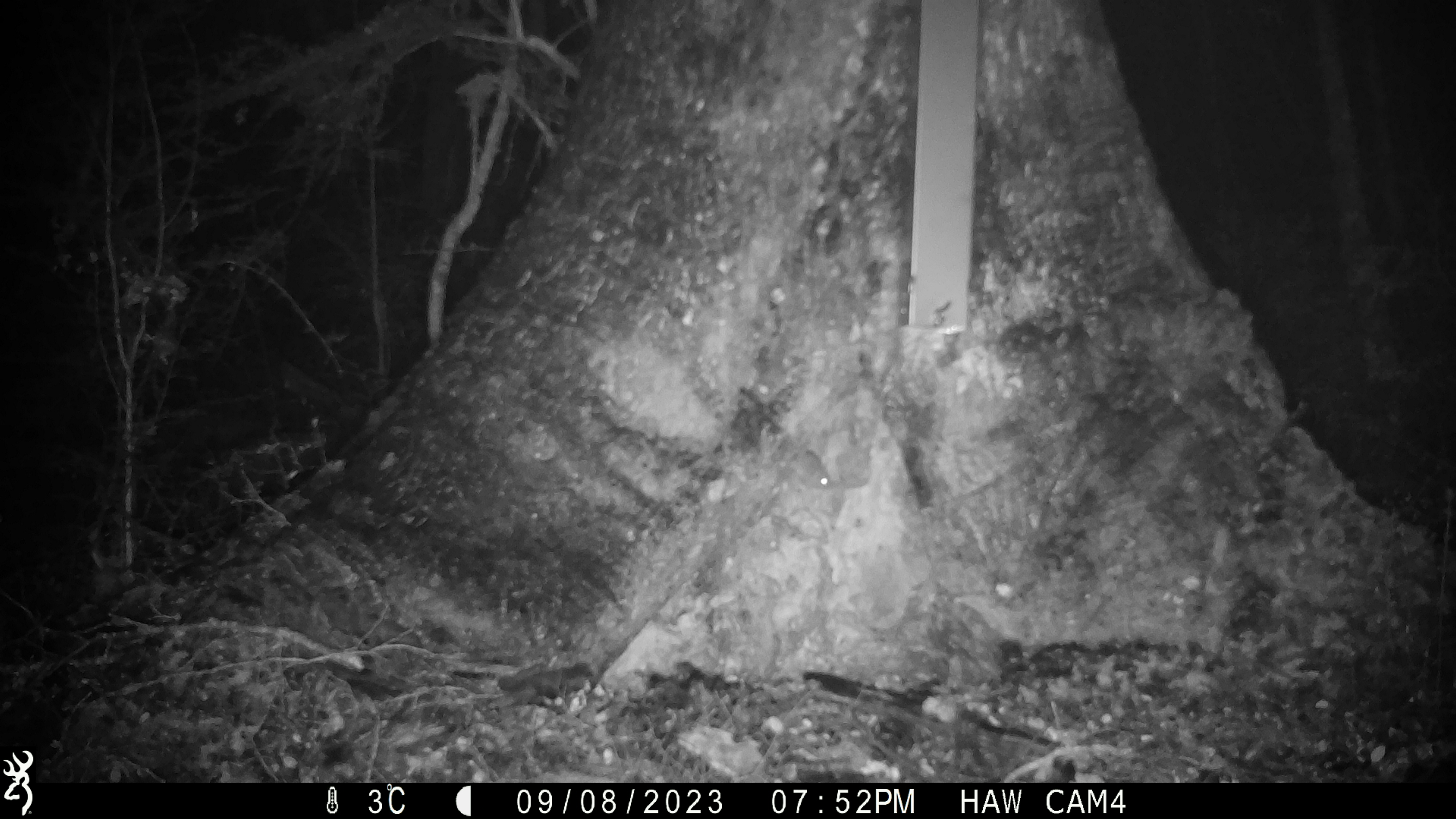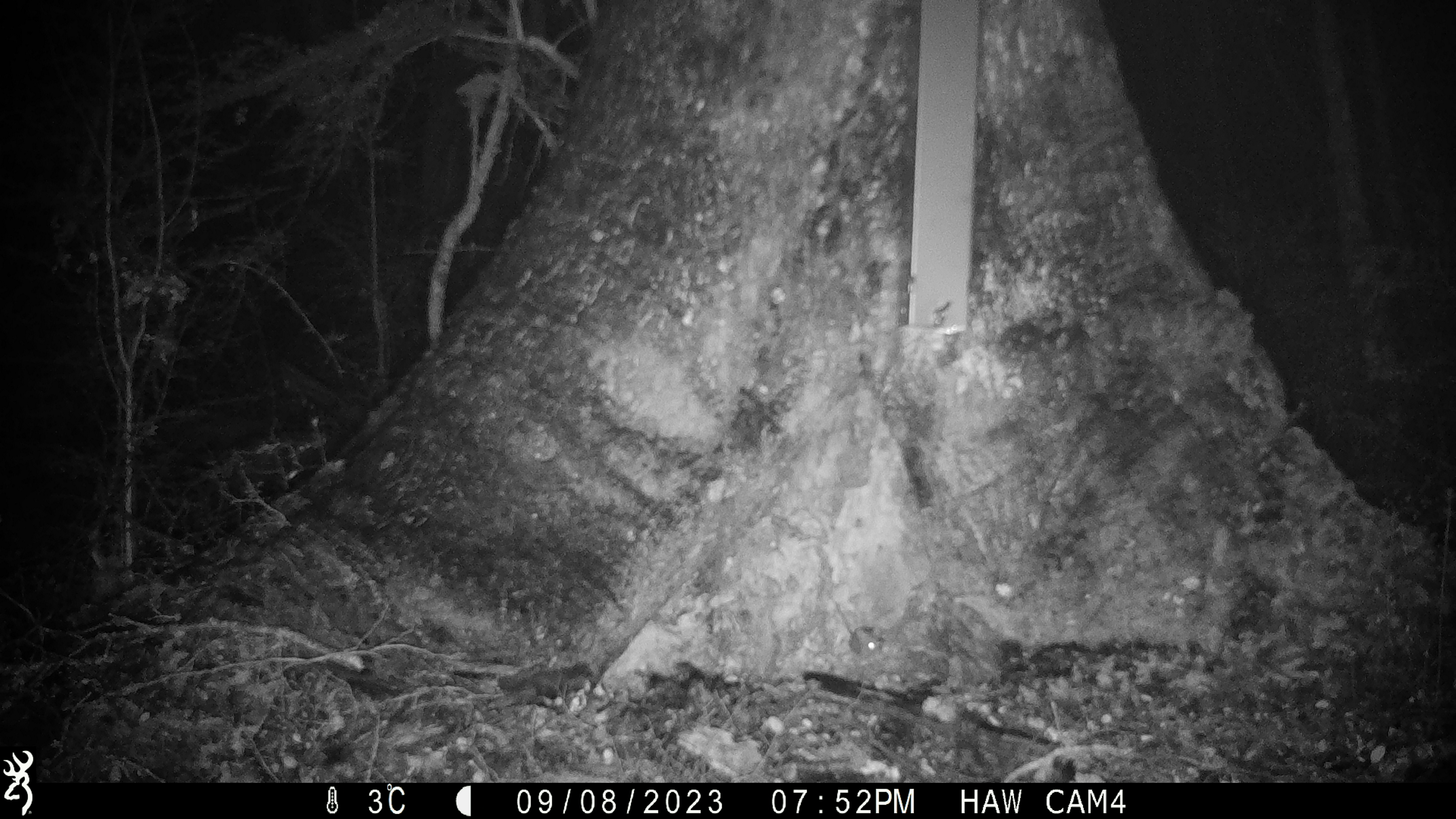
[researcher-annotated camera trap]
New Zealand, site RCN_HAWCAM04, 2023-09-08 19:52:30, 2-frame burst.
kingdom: Animalia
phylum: Chordata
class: Mammalia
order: Rodentia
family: Muridae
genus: Mus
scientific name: Mus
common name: mouse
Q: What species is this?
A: Mouse (Mus).